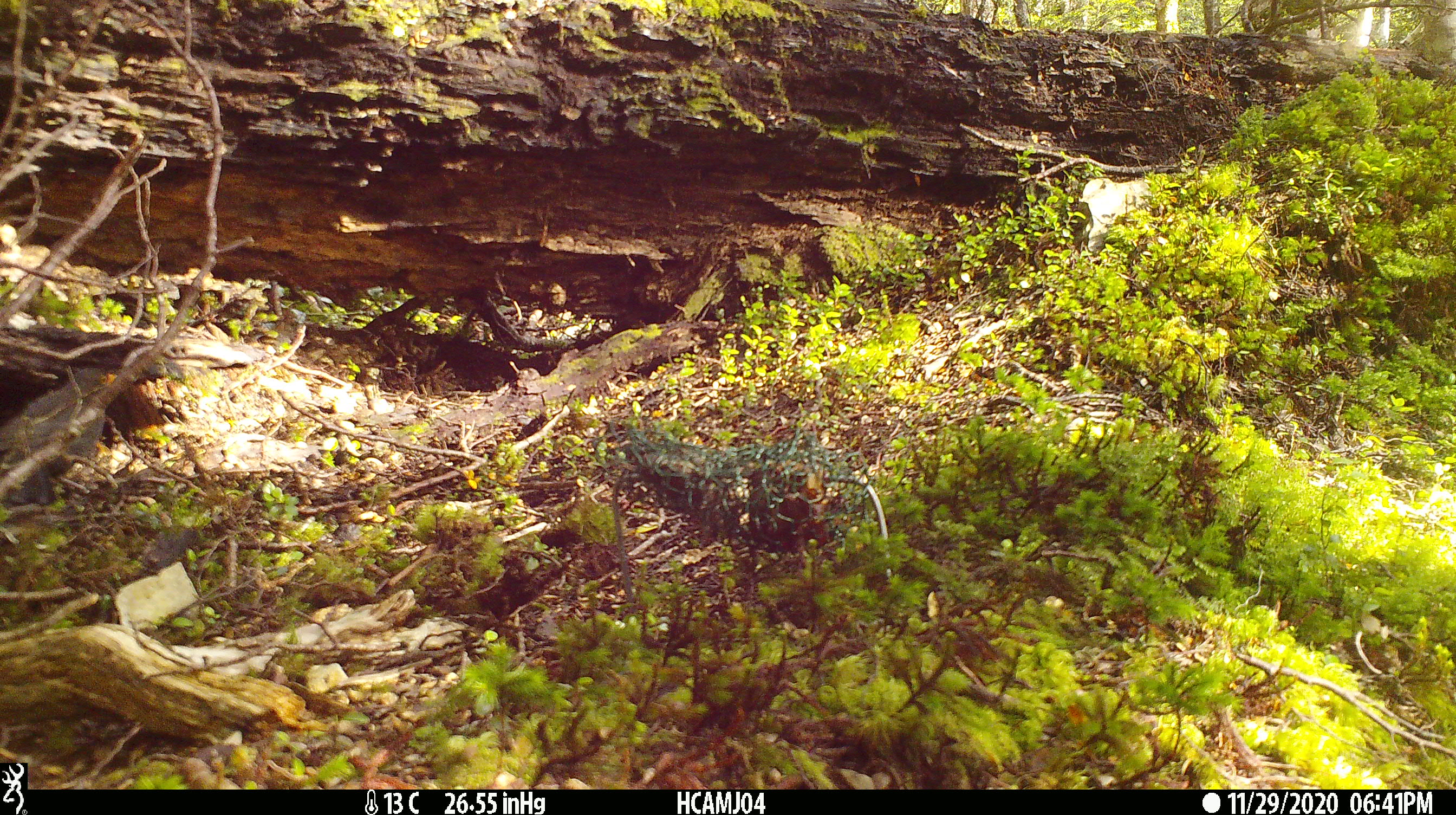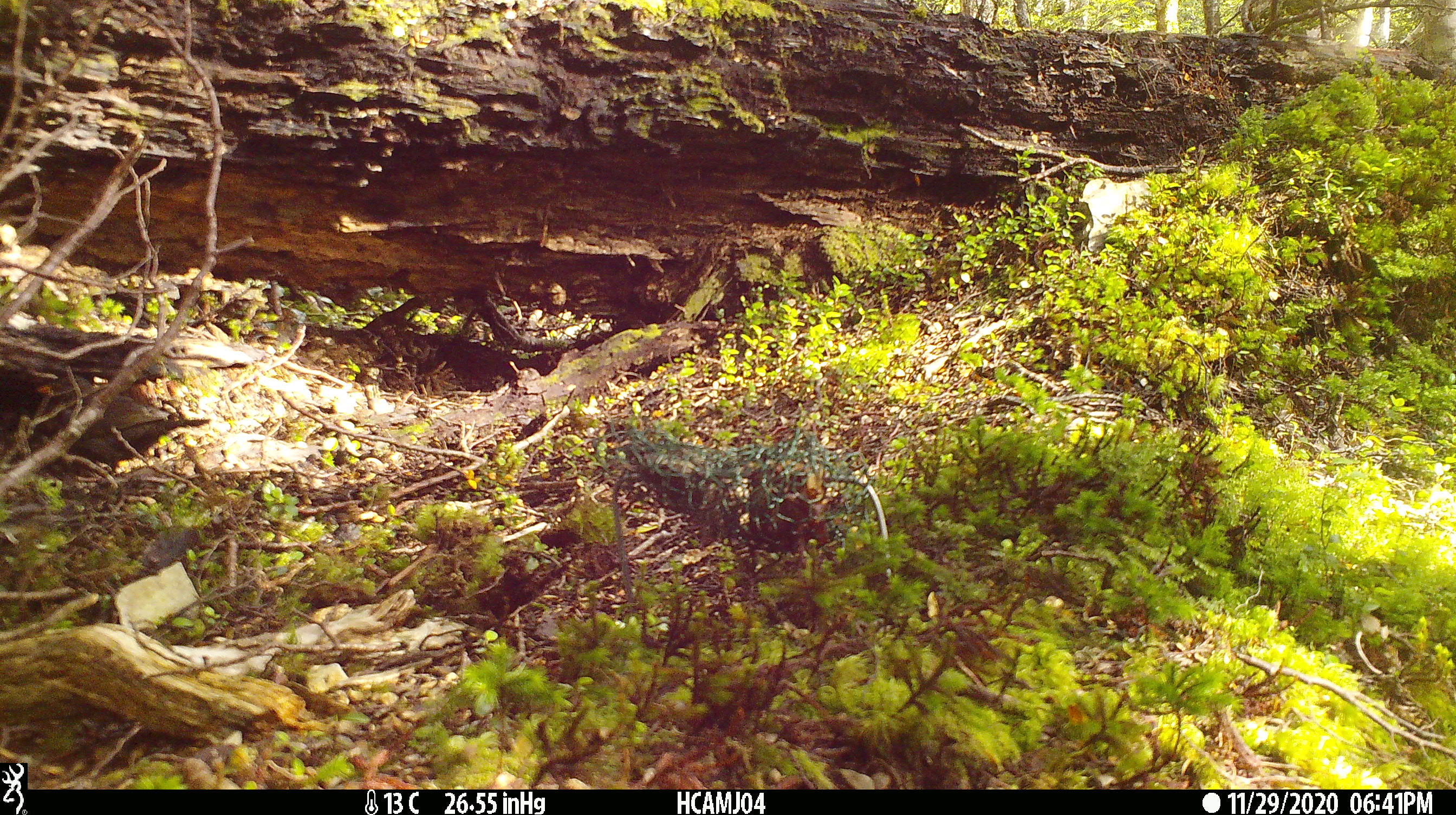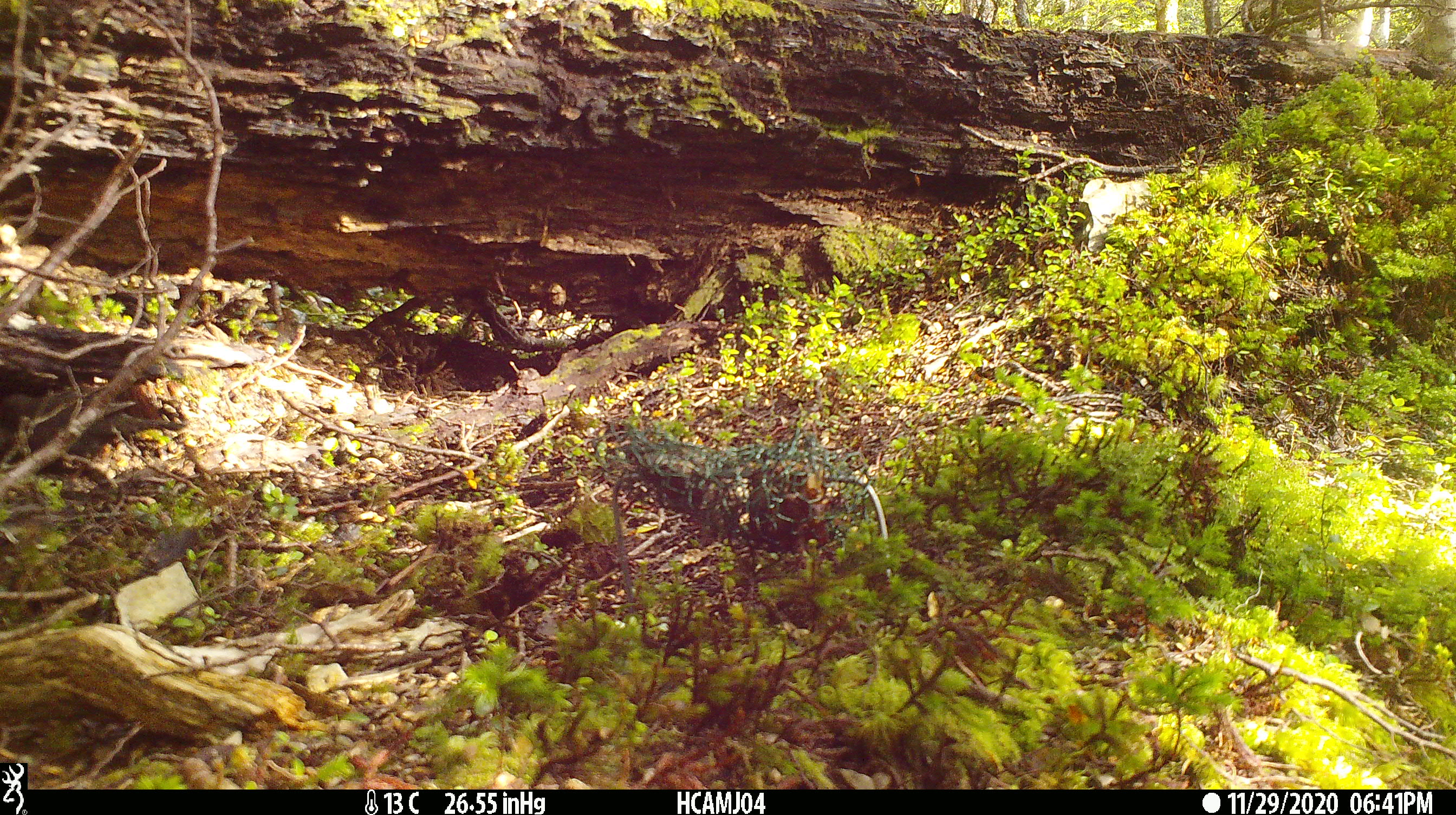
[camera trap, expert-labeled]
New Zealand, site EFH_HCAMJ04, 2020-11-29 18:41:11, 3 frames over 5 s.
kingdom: Animalia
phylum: Chordata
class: Aves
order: Passeriformes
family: Turdidae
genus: Turdus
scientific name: Turdus merula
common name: eurasian blackbird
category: blackbird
Blackbird (eurasian blackbird) (Turdus merula).